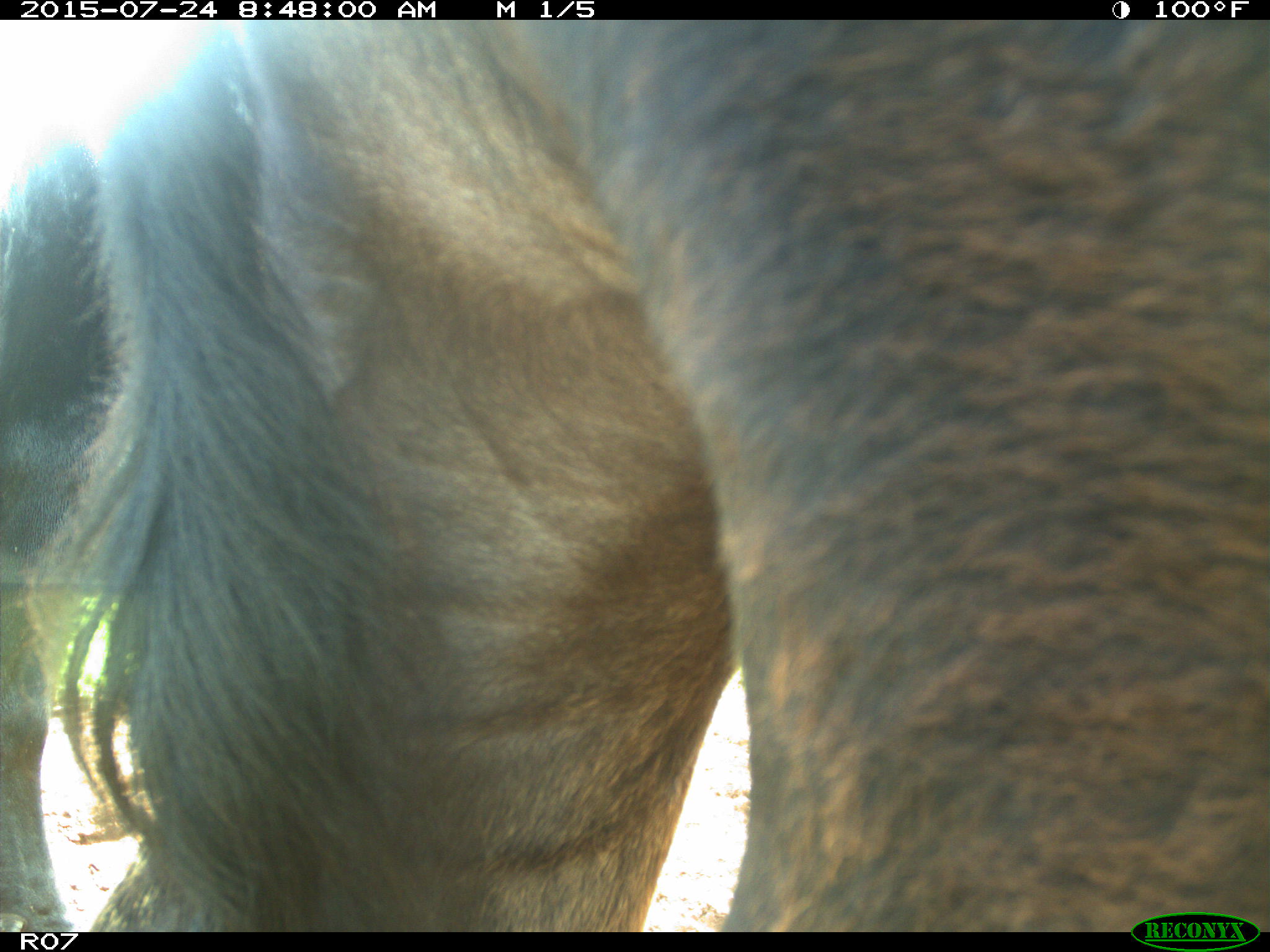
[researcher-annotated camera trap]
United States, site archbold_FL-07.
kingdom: Animalia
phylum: Chordata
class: Mammalia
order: Artiodactyla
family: Bovidae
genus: Bos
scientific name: Bos taurus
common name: domestic cow